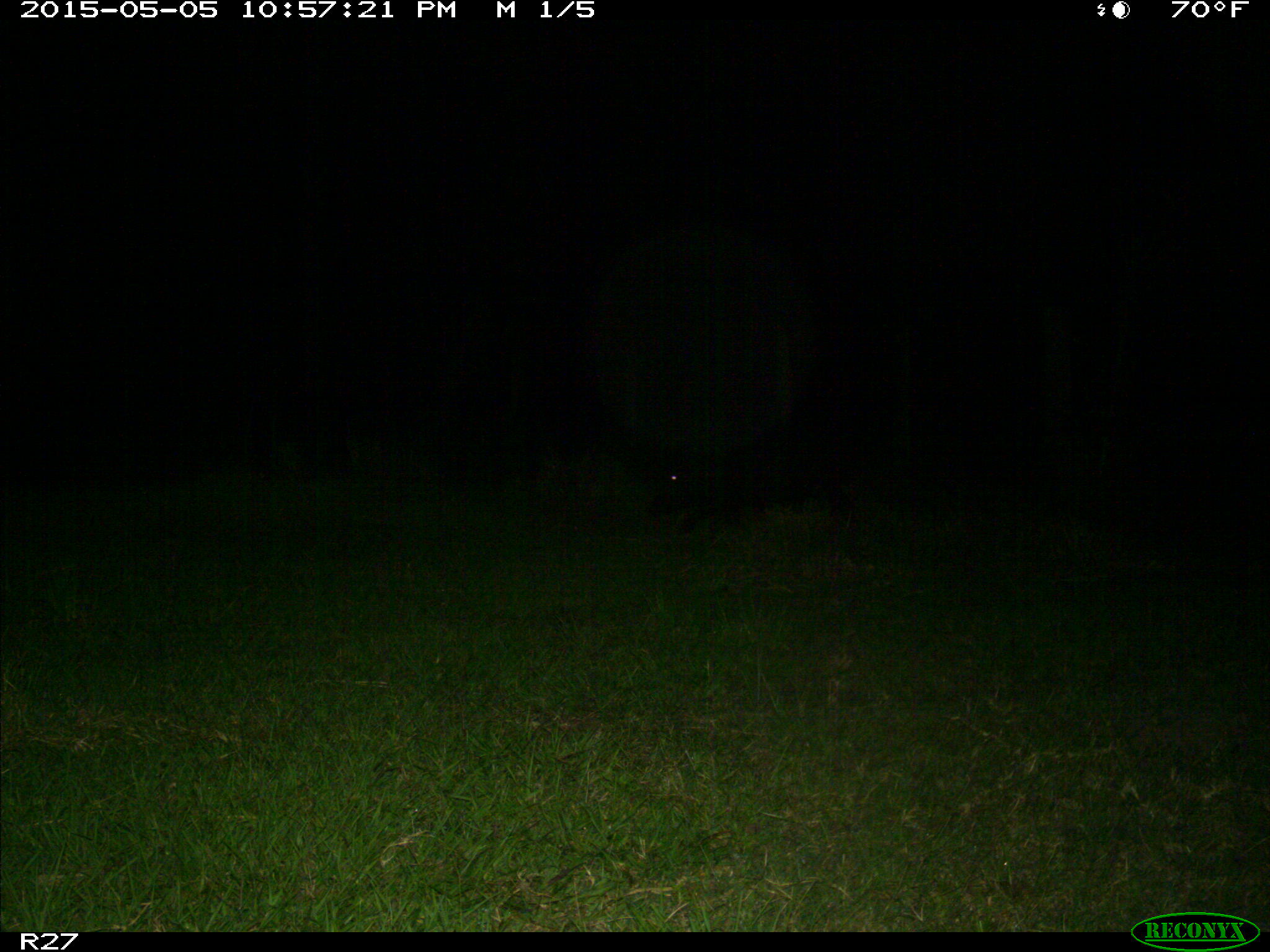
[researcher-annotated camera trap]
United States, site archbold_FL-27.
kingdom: Animalia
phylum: Chordata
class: Mammalia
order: Artiodactyla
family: Suidae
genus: Sus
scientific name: Sus scrofa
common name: wild boar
Sus scrofa (wild boar).